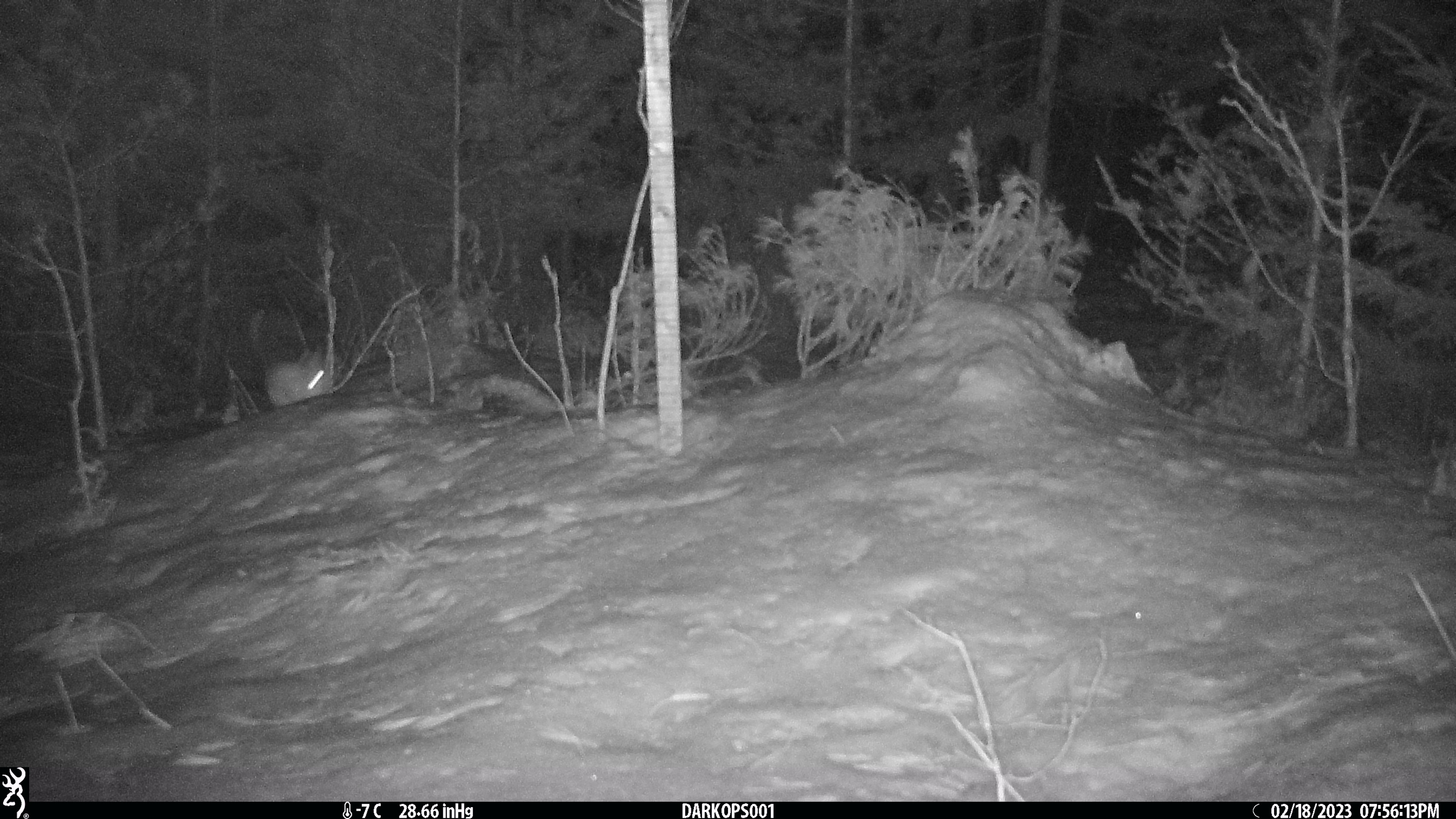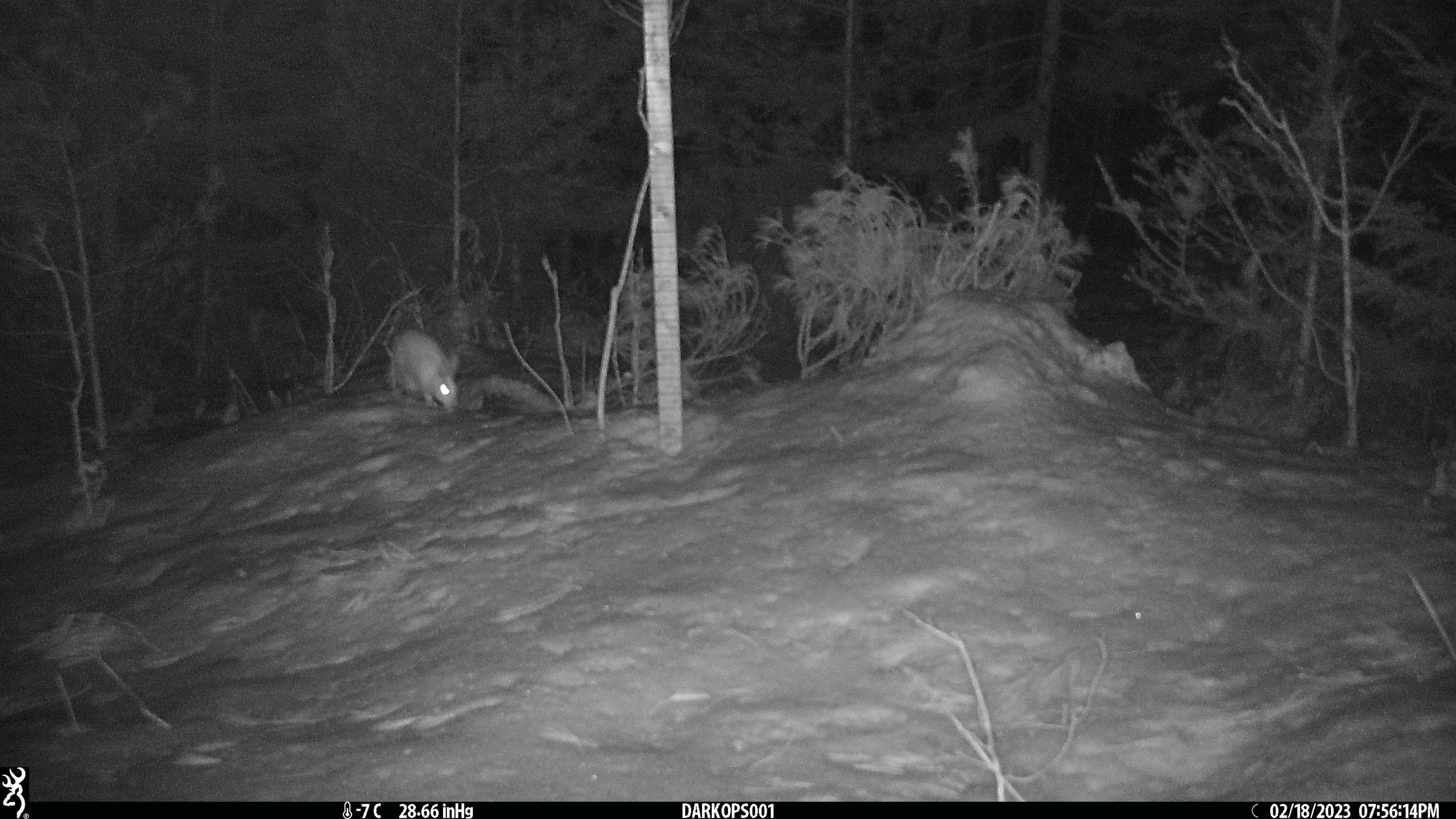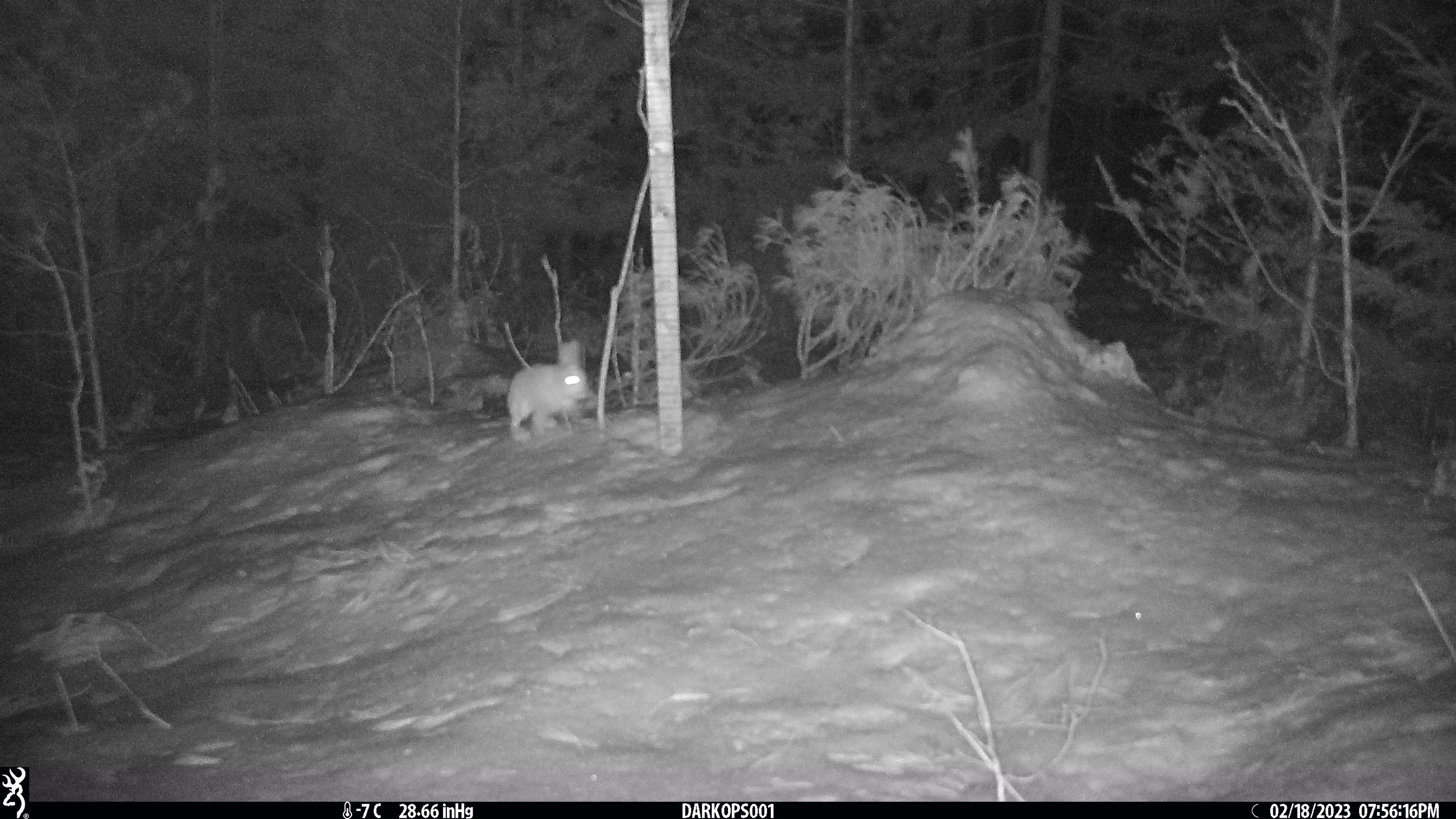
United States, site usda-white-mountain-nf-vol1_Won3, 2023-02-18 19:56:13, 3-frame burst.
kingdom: Animalia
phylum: Chordata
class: Mammalia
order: Lagomorpha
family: Leporidae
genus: Lepus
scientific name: Lepus americanus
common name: snowshoe hare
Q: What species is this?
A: Snowshoe hare (Lepus americanus).